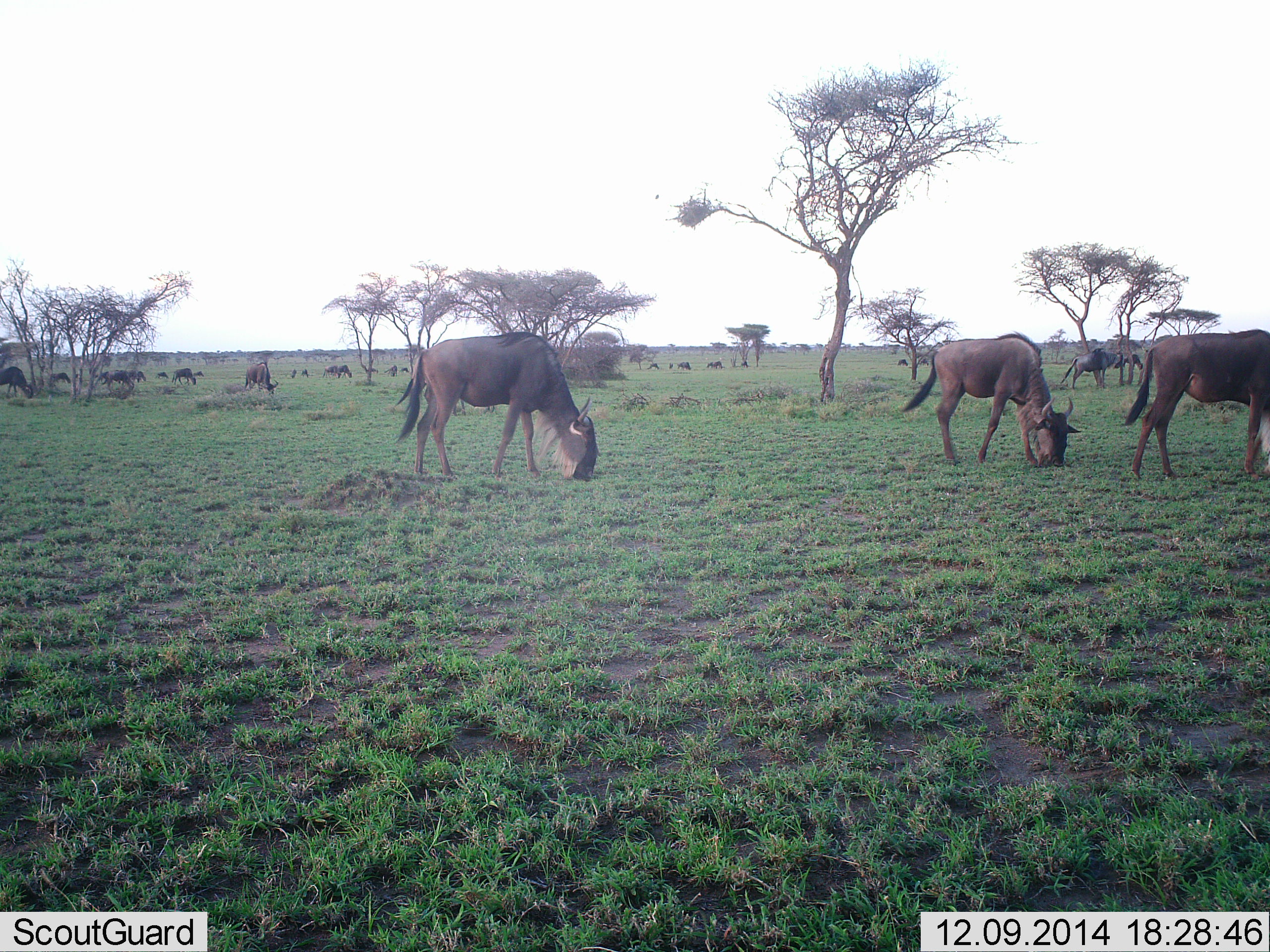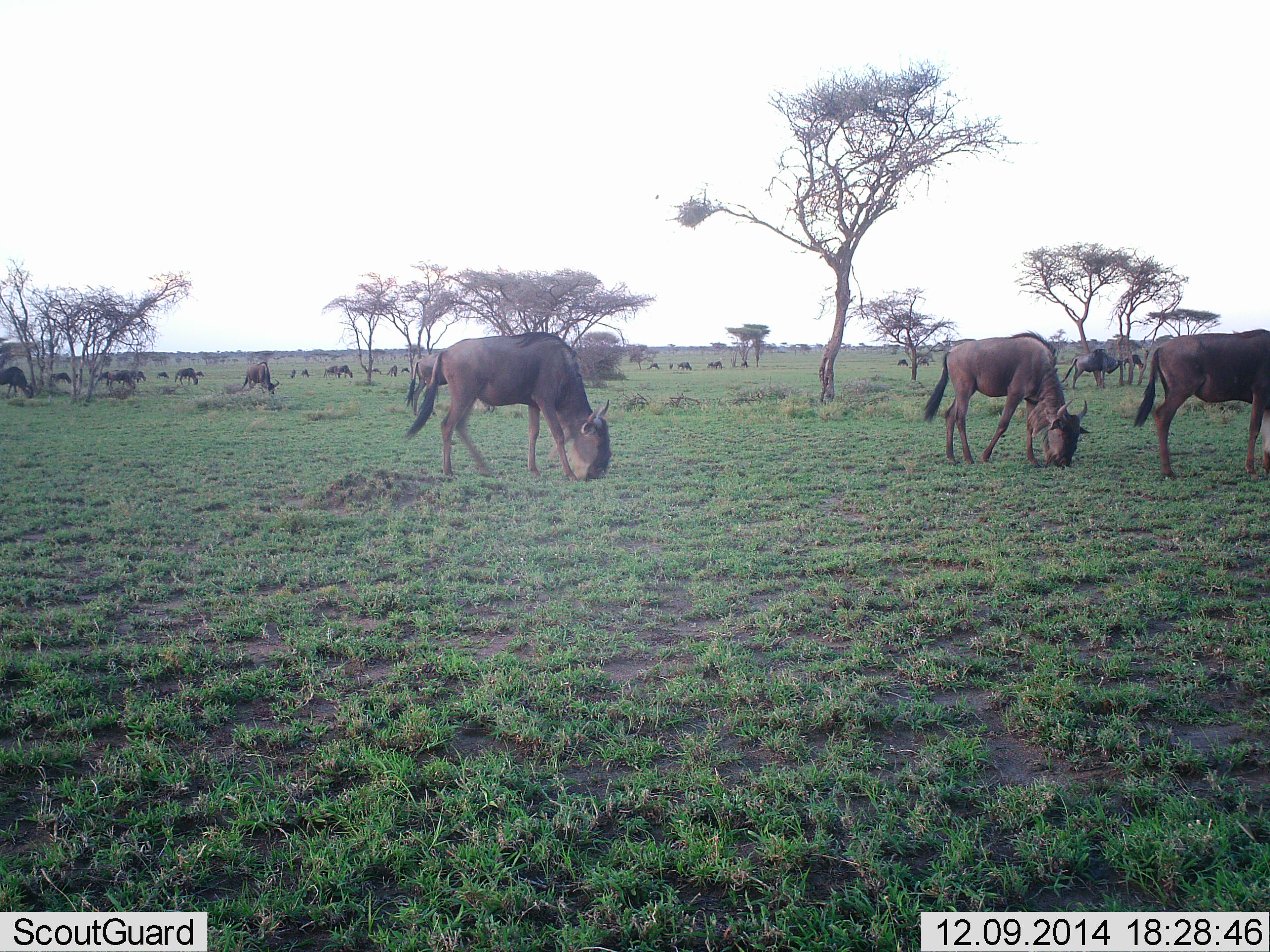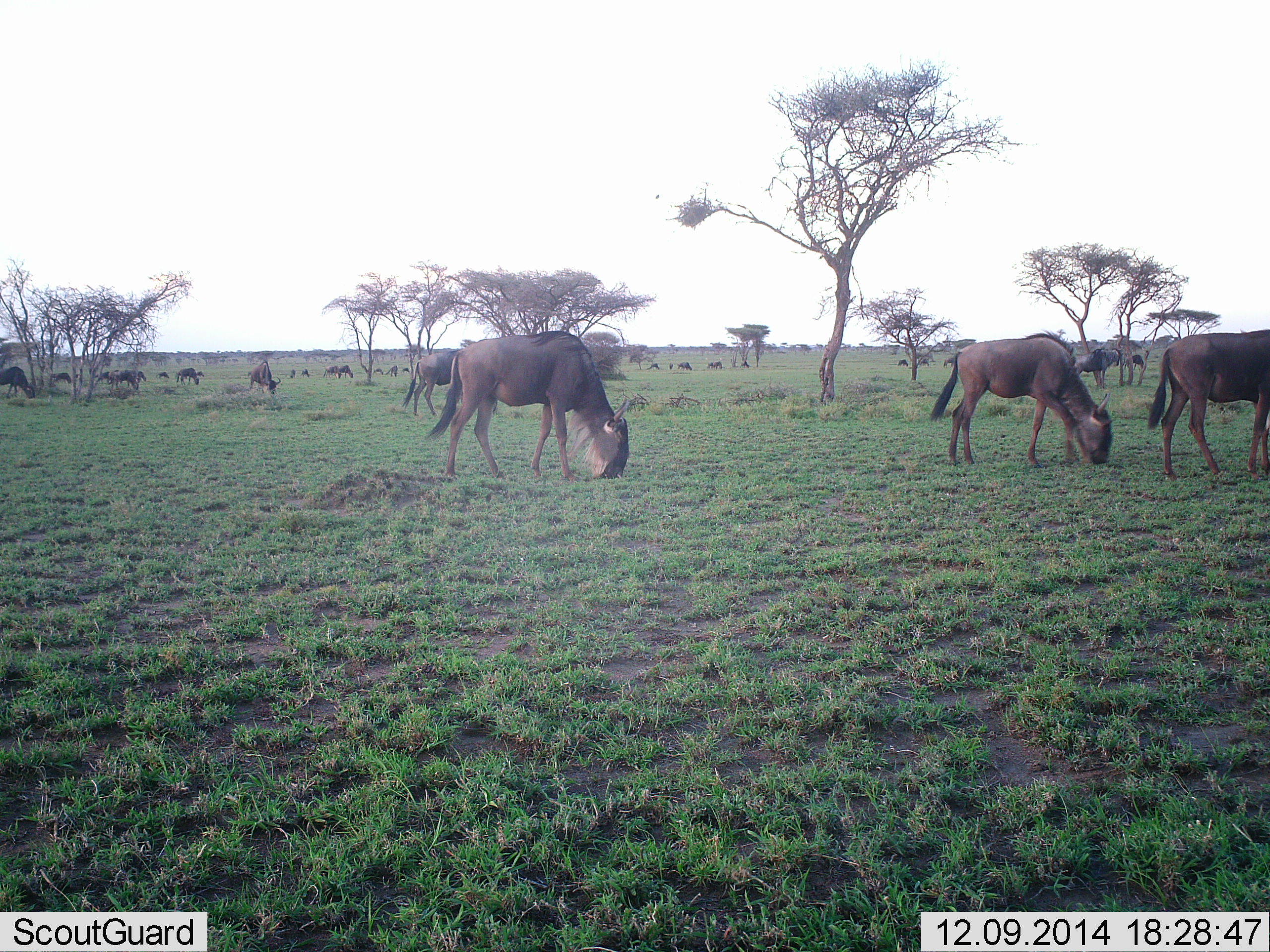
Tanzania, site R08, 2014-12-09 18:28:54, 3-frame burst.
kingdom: Animalia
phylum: Chordata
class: Mammalia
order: Artiodactyla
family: Bovidae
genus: Connochaetes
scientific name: Connochaetes taurinus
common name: blue wildebeest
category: wildebeest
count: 11-50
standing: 40%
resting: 0%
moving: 10%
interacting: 0%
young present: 0%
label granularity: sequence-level